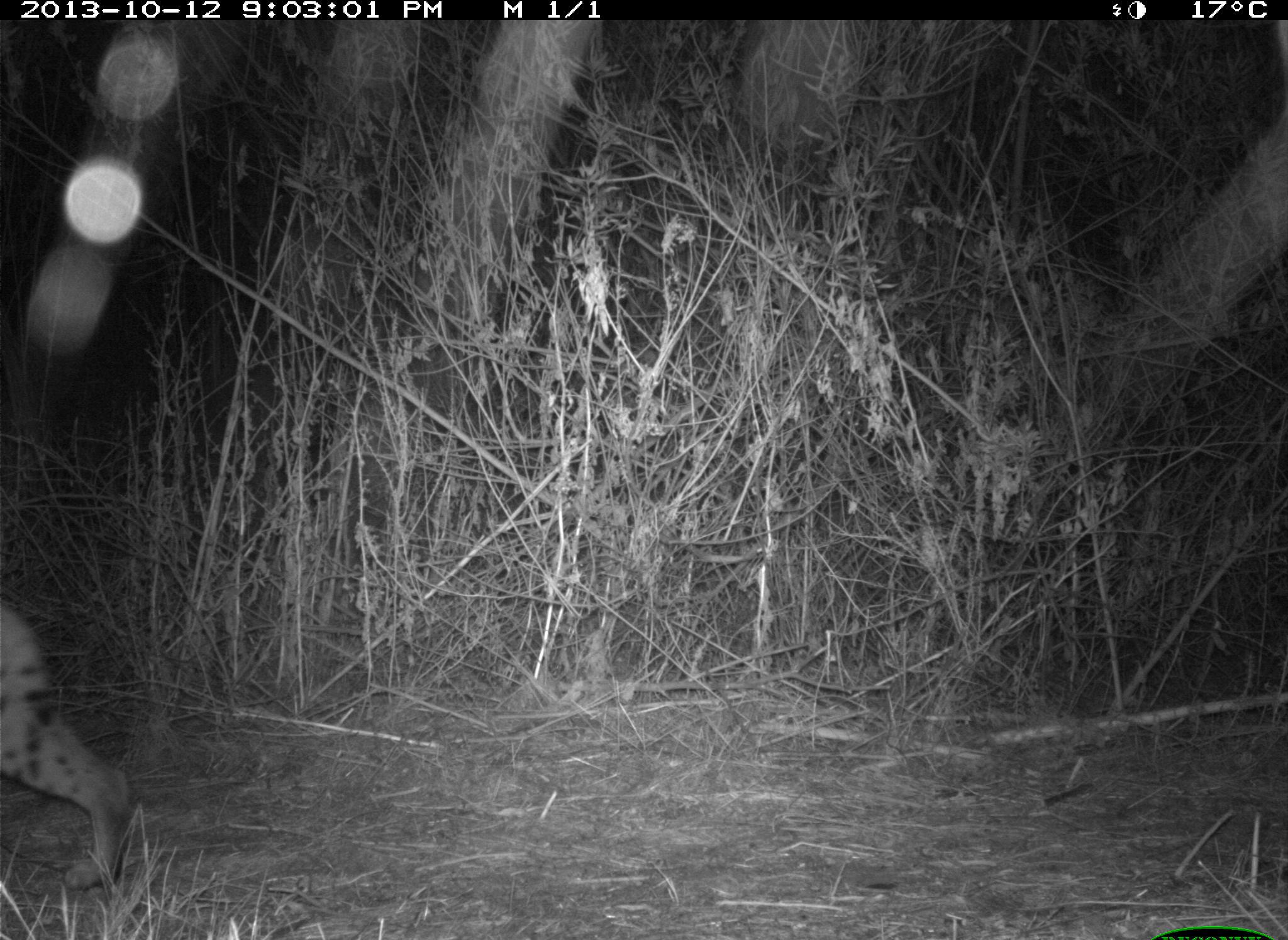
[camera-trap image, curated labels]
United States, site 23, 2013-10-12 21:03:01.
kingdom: Animalia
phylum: Chordata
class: Mammalia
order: Carnivora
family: Felidae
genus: Lynx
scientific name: Lynx rufus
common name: bobcat